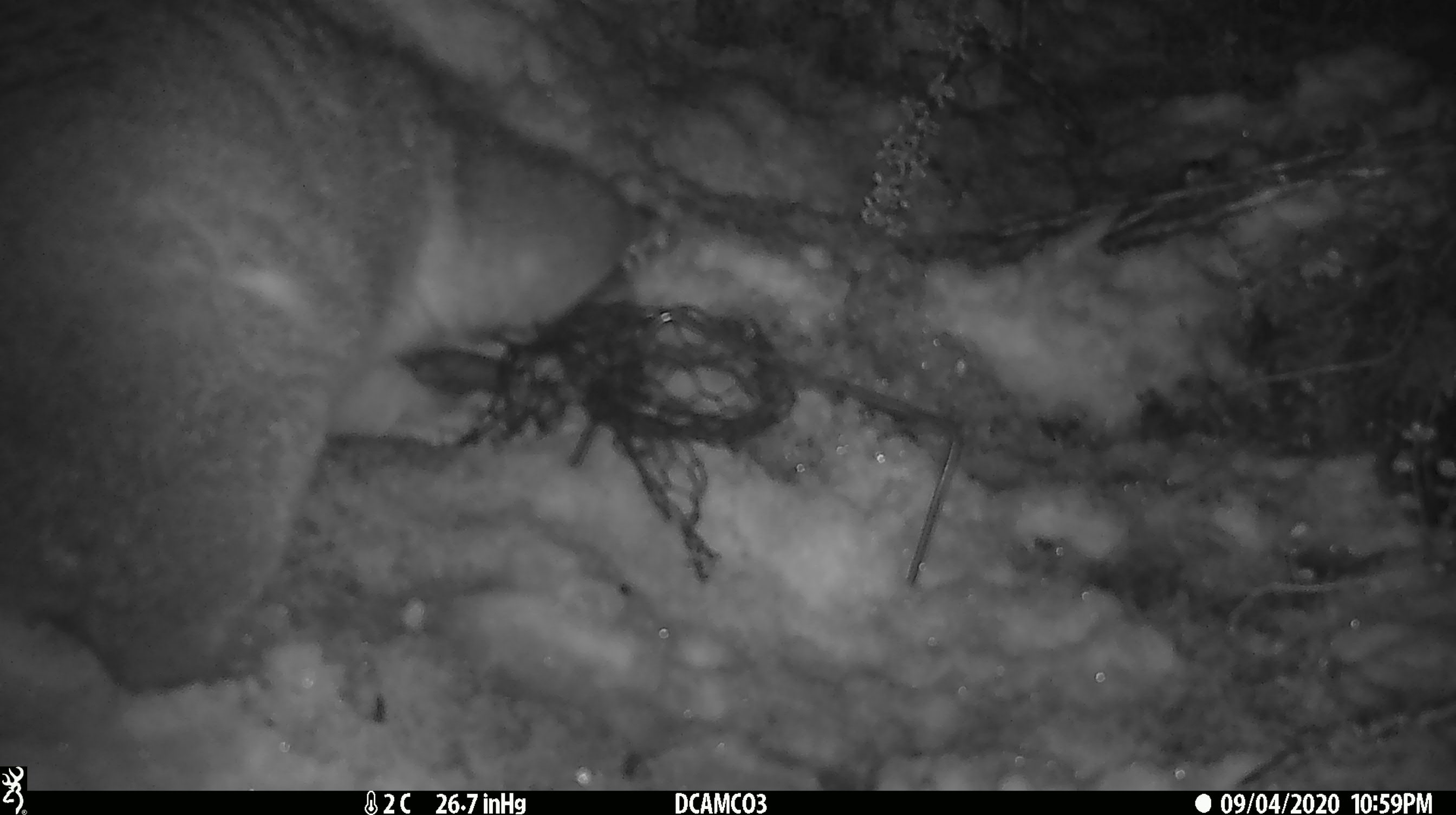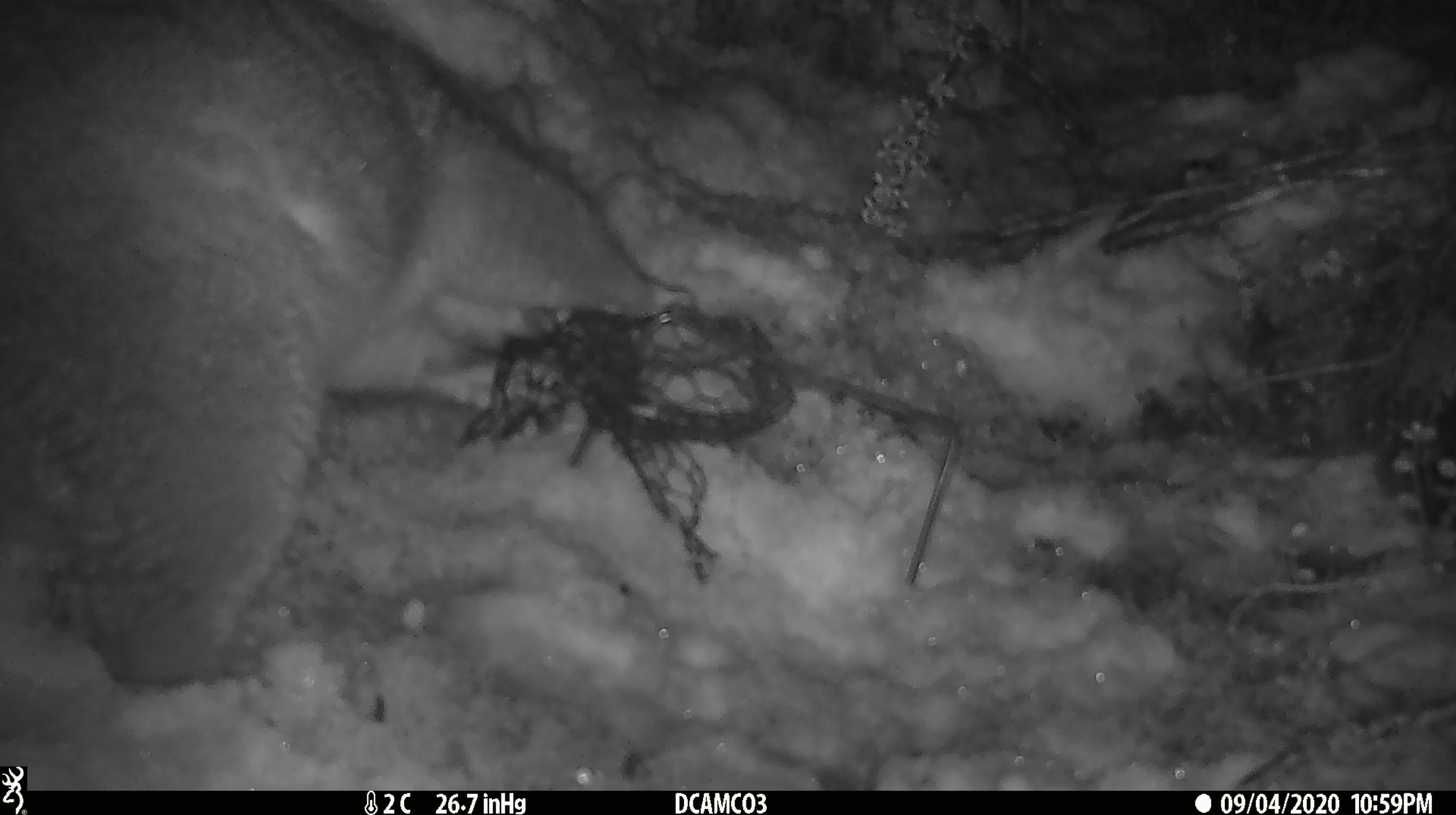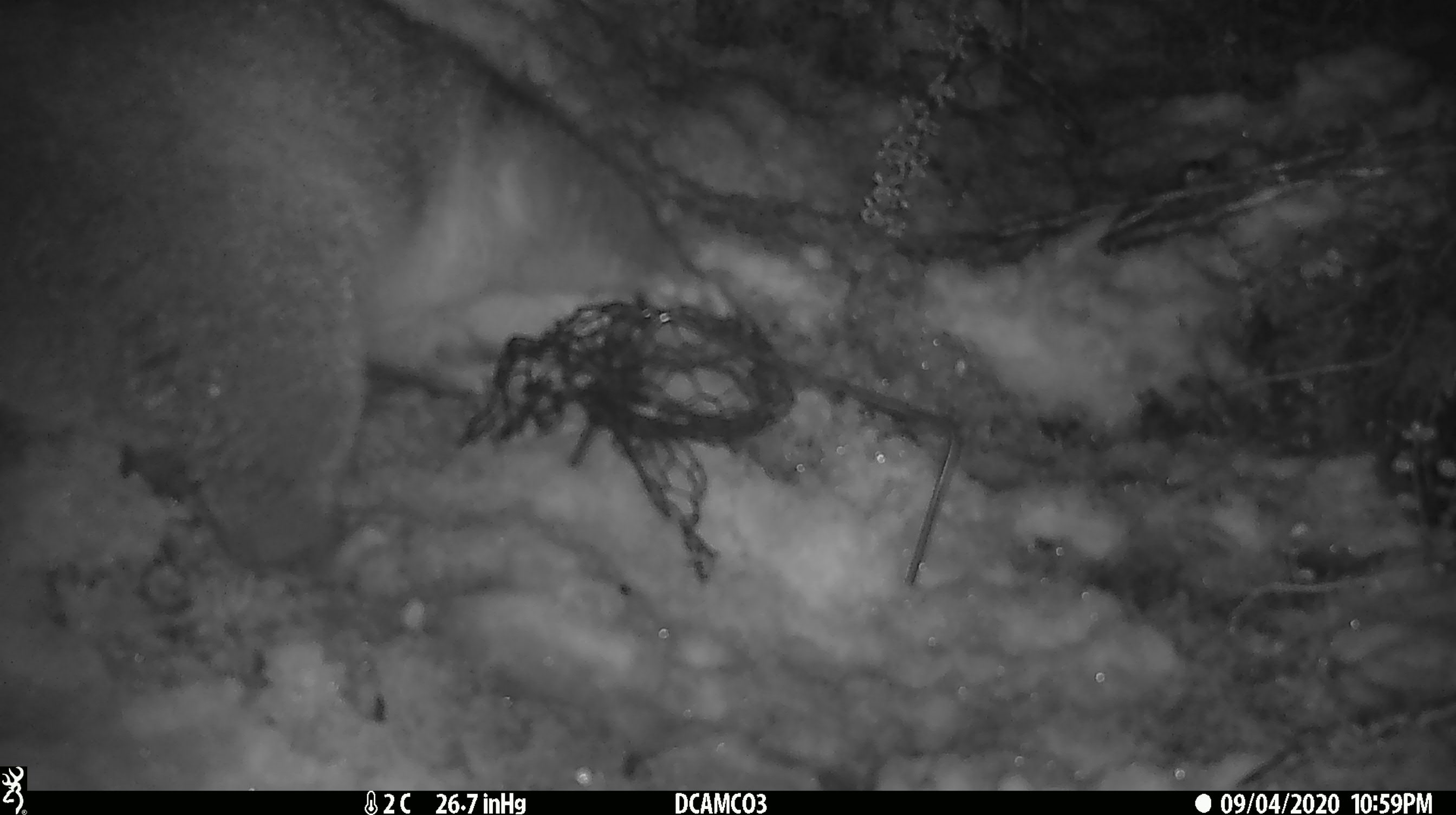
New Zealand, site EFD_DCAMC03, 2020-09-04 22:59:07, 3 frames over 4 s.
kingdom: Animalia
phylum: Chordata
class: Mammalia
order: Diprotodontia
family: Phalangeridae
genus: Trichosurus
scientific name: Trichosurus vulpecula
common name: common brushtail possum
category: possum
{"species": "possum (common brushtail possum) (Trichosurus vulpecula)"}